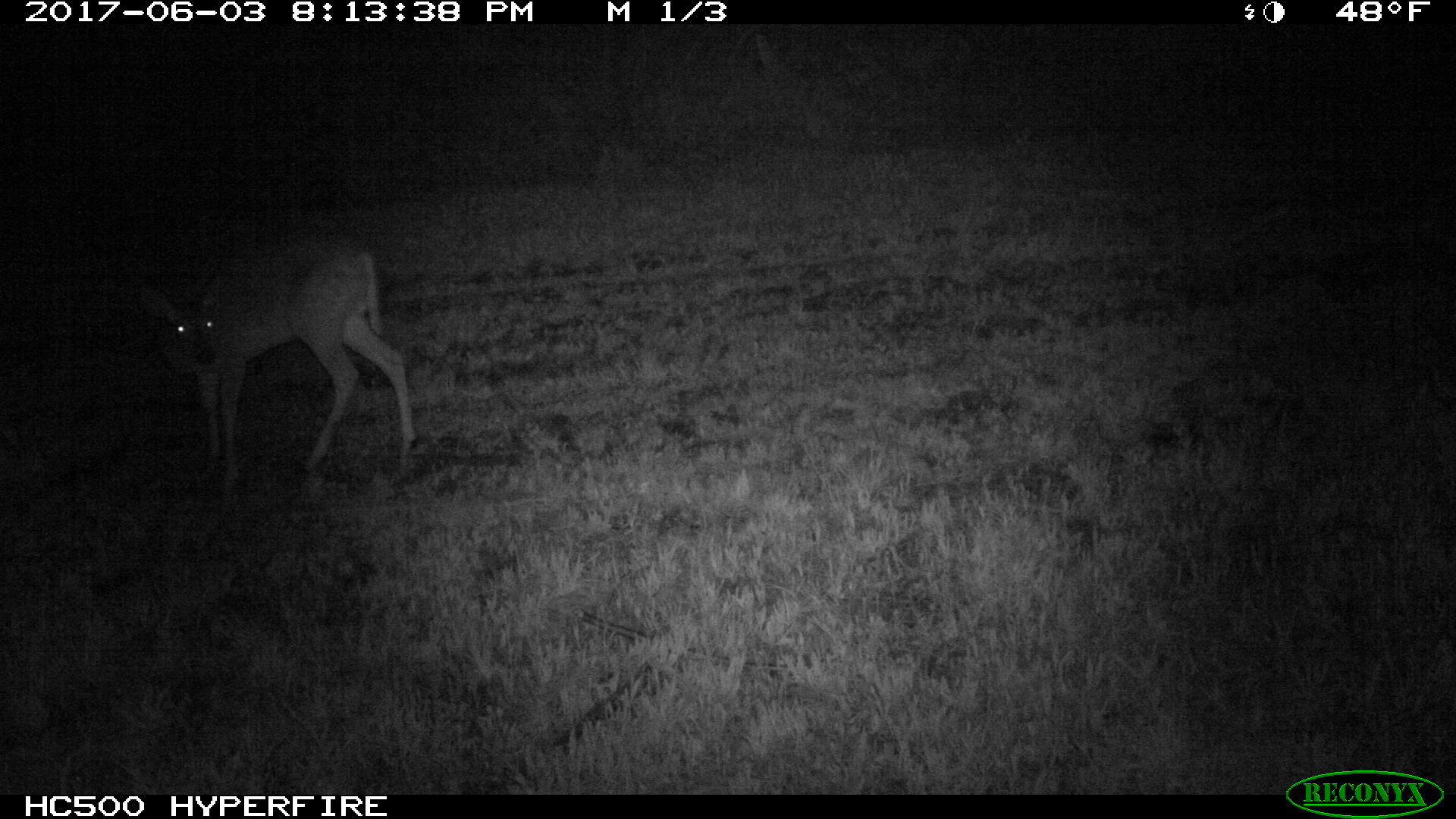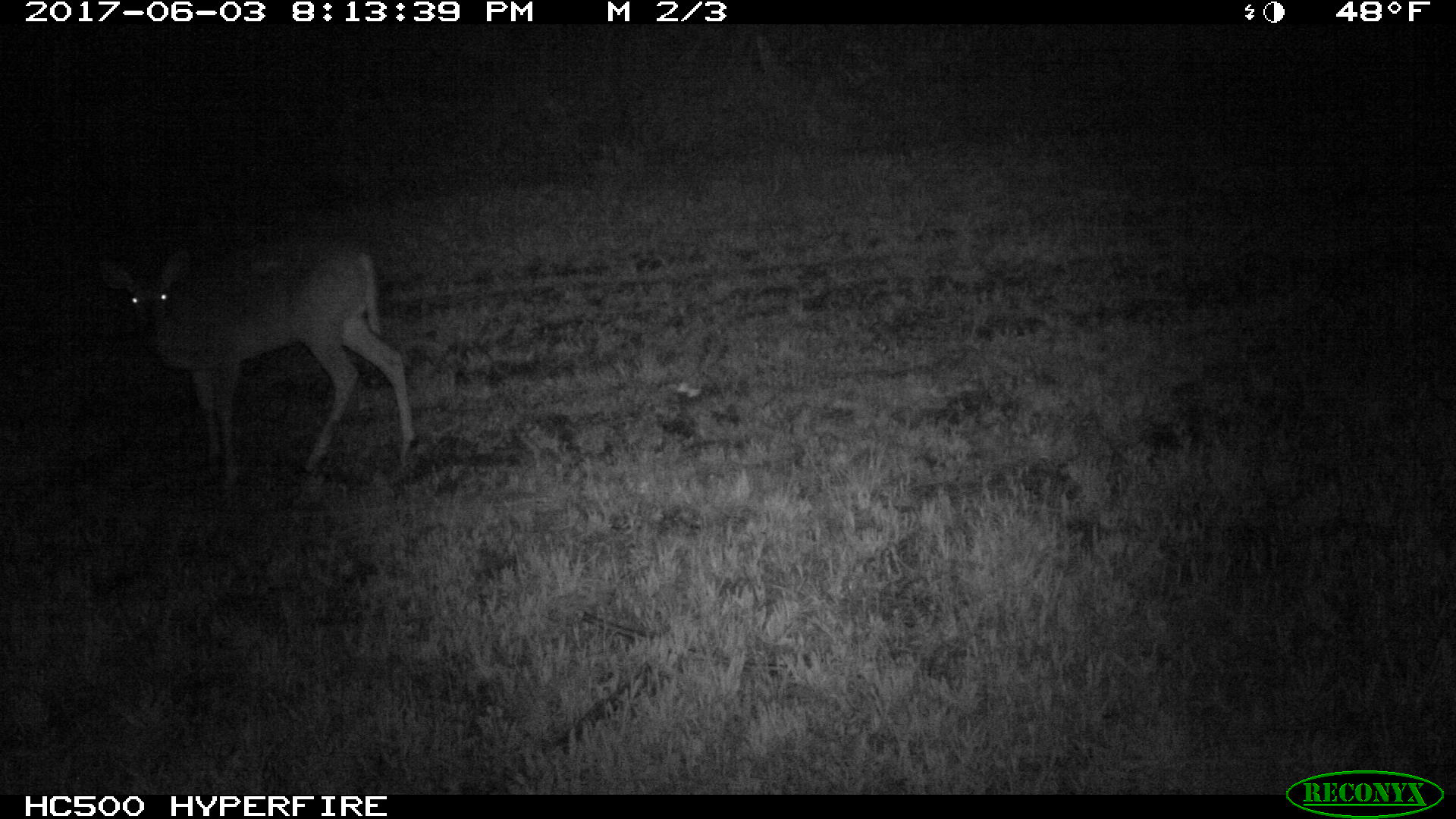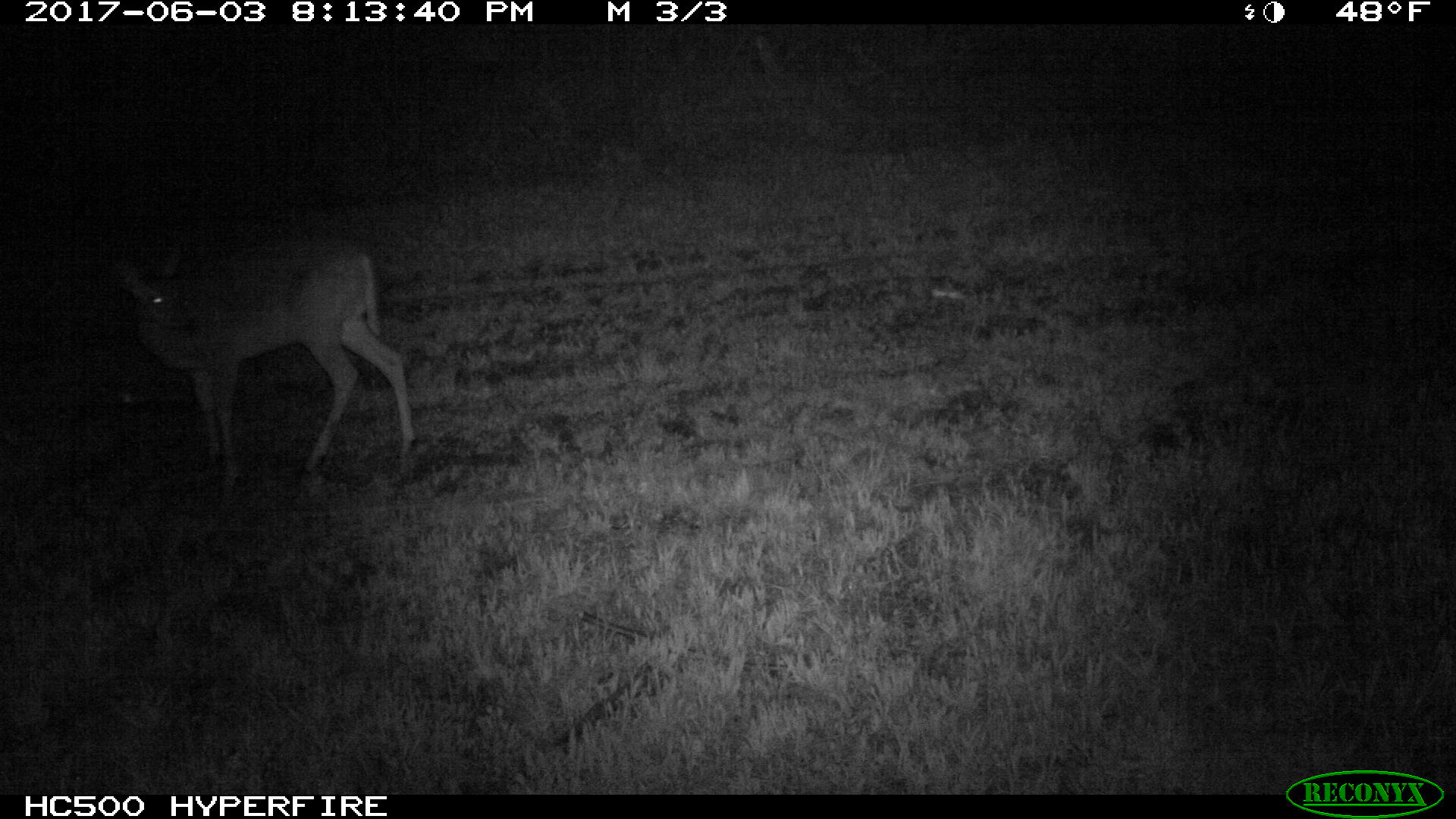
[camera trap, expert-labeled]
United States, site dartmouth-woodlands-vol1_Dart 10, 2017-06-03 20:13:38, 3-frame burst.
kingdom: Animalia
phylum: Chordata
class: Mammalia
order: Artiodactyla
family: Cervidae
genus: Odocoileus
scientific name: Odocoileus virginianus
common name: white-tailed deer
White-tailed deer (Odocoileus virginianus).